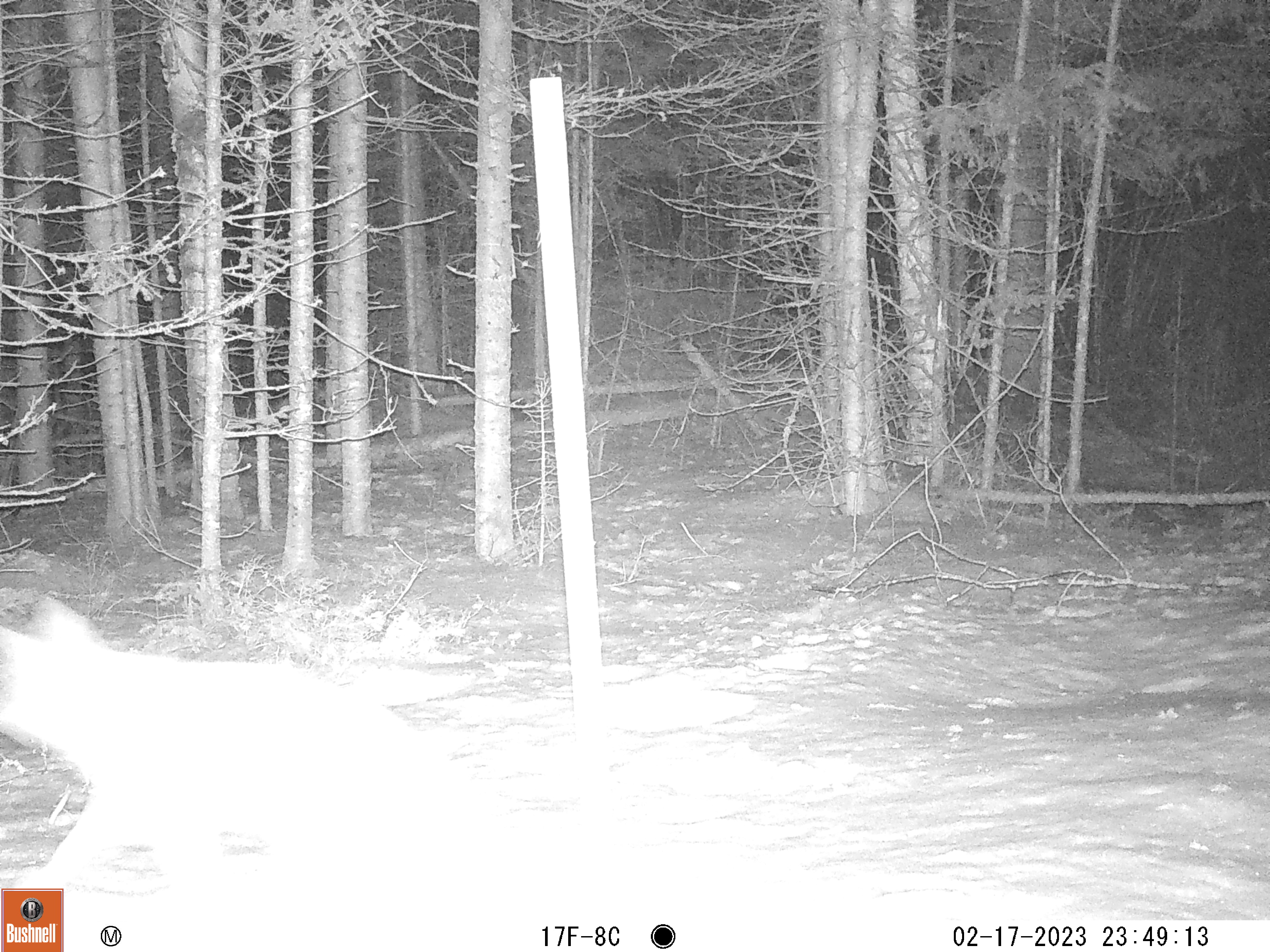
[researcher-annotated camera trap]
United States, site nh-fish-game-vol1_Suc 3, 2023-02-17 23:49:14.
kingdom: Animalia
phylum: Chordata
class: Mammalia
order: Carnivora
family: Canidae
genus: Canis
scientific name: Canis latrans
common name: coyote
Coyote (Canis latrans).